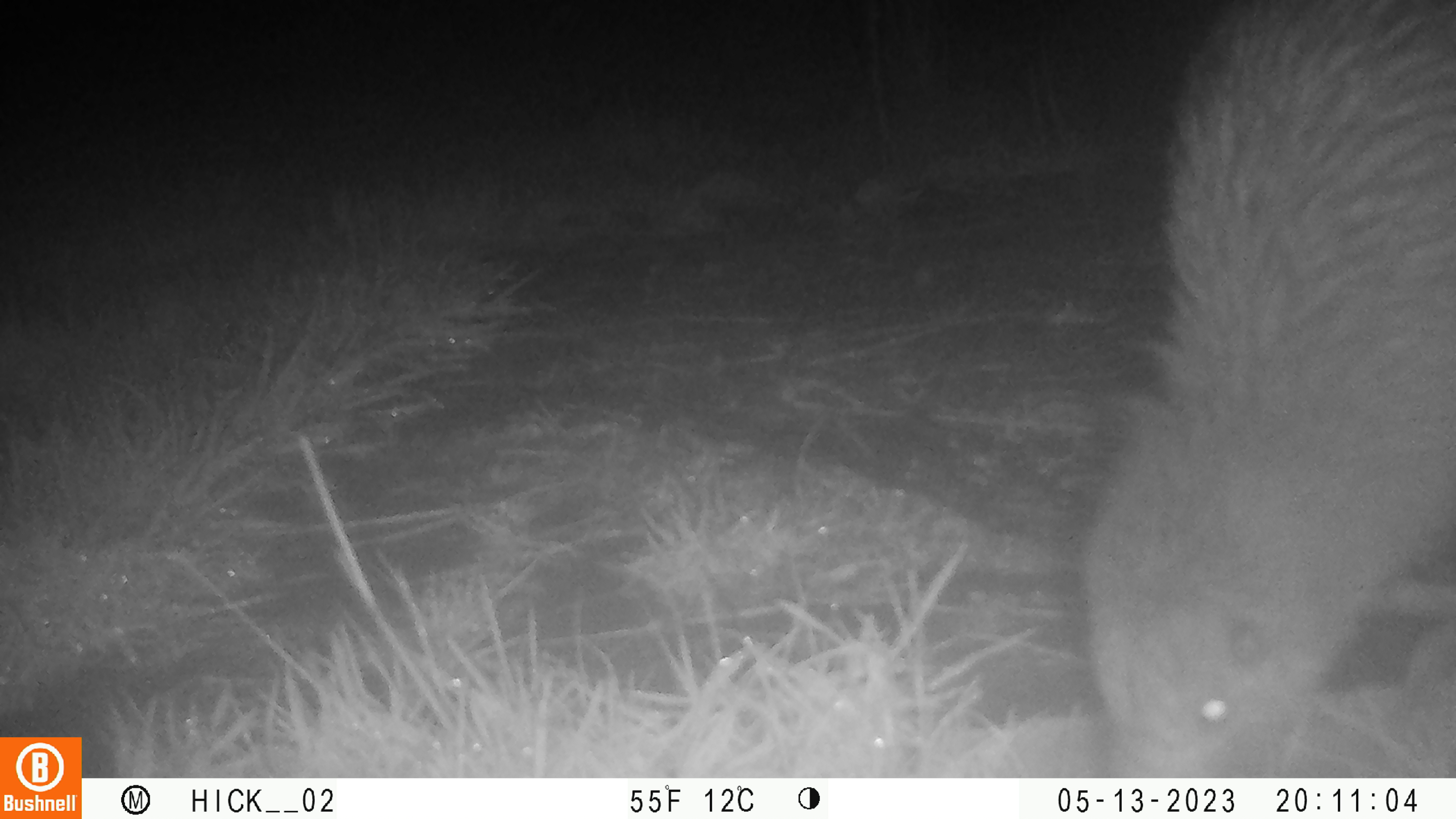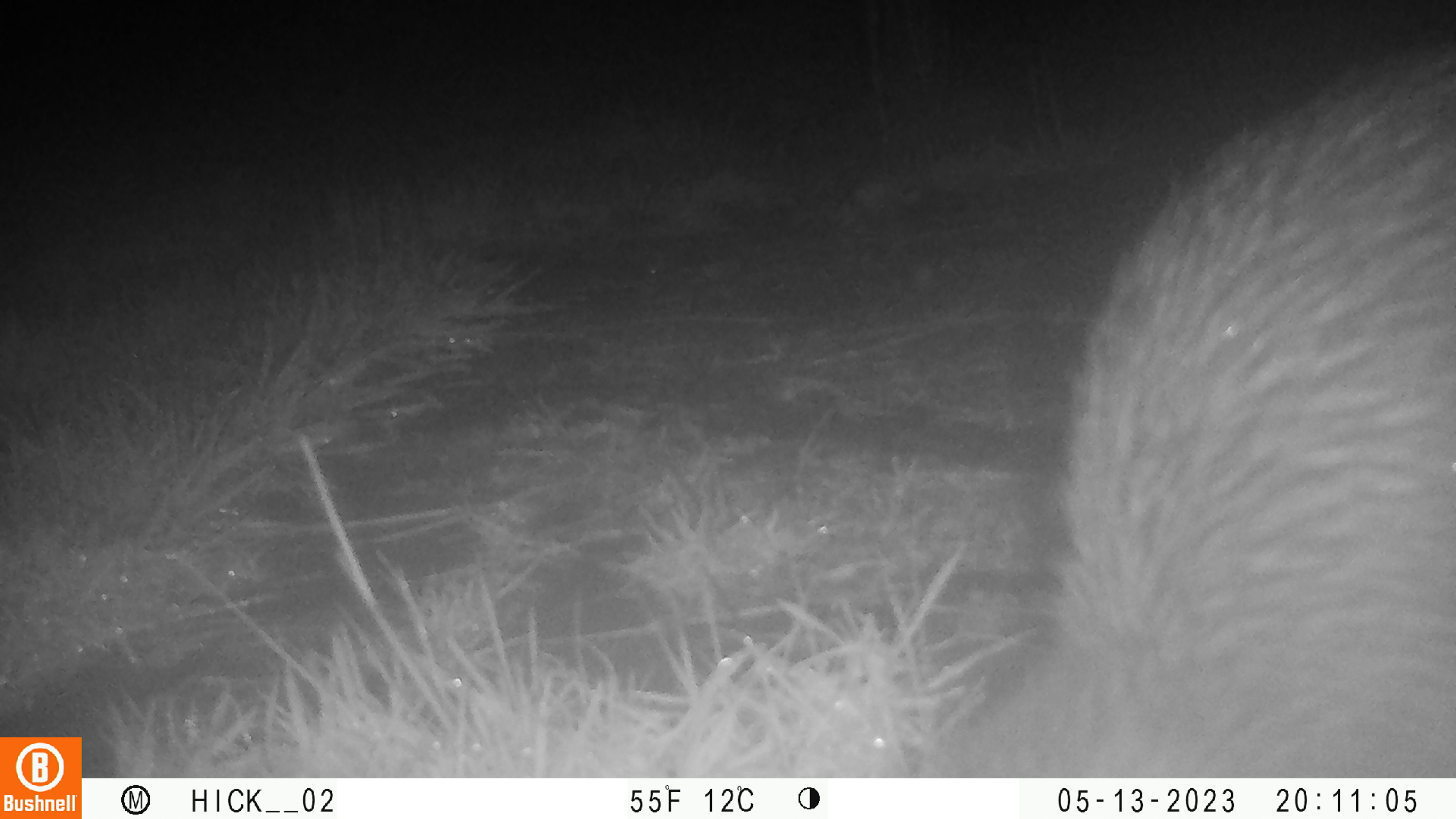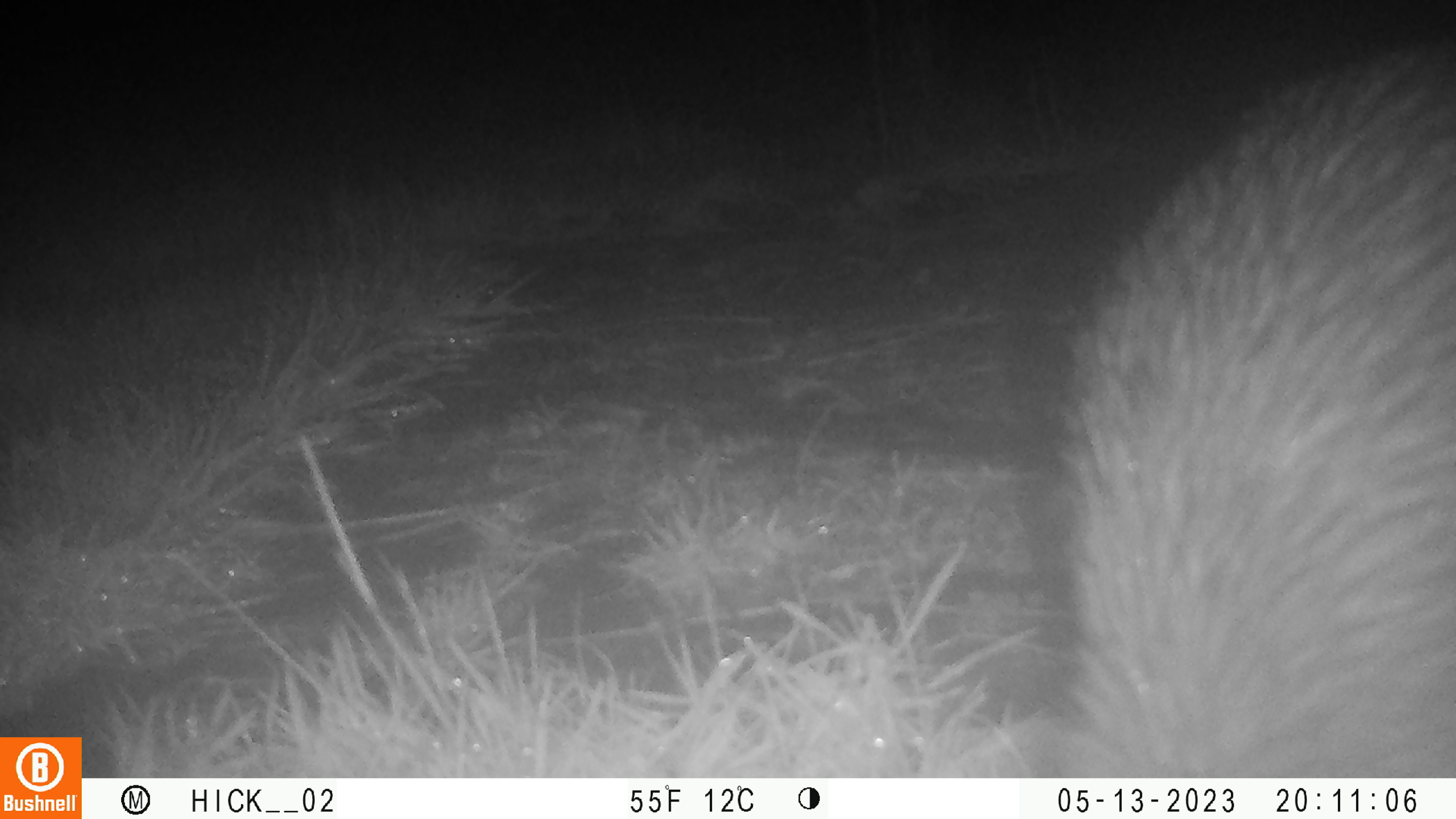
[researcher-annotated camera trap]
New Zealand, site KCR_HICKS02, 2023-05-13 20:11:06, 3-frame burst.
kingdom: Animalia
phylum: Chordata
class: Aves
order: Apterygiformes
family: Apterygidae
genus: Apteryx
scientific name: Apteryx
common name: kiwi